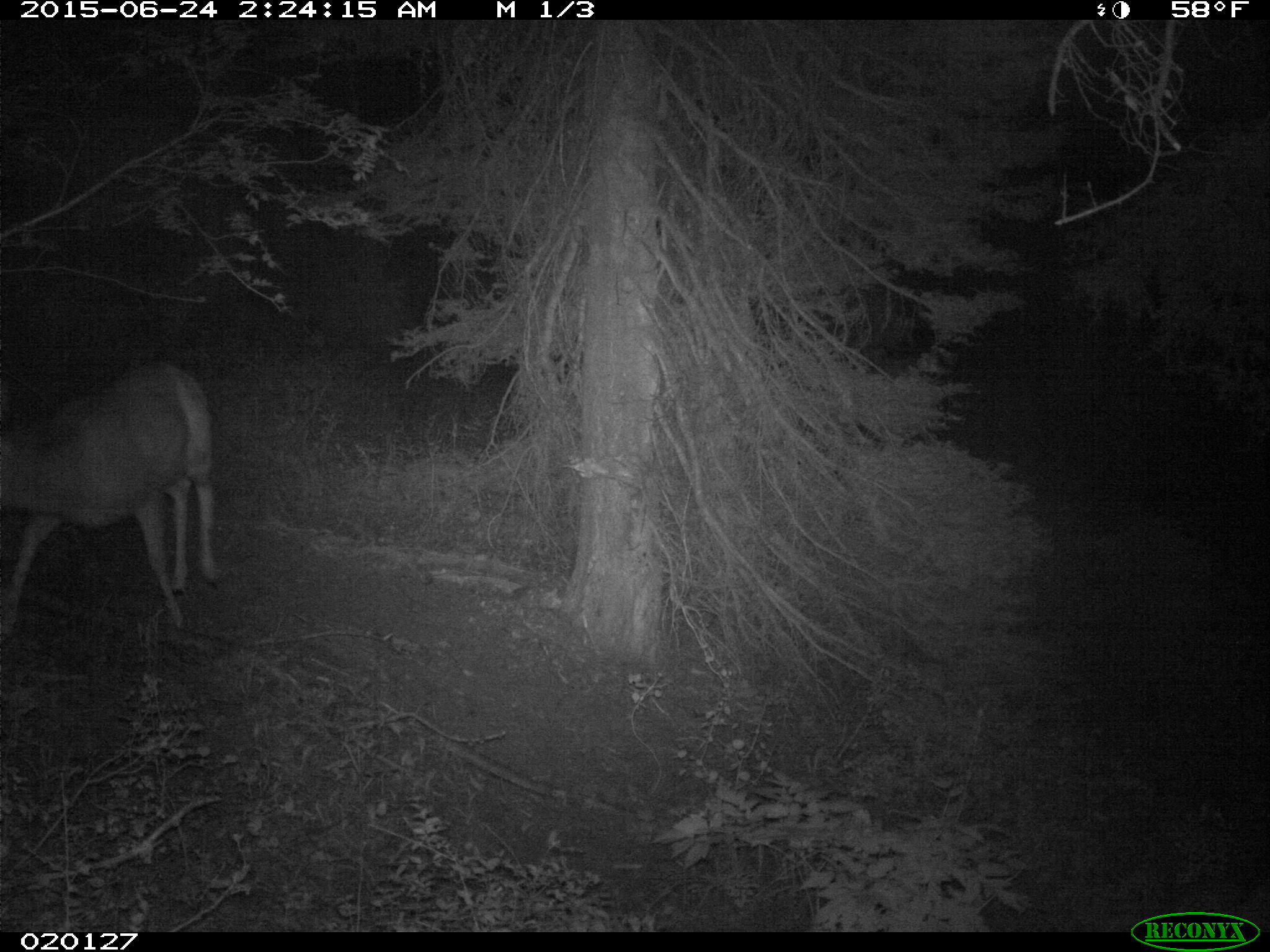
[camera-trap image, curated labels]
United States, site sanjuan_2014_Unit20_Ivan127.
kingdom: Animalia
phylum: Chordata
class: Mammalia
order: Artiodactyla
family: Cervidae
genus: Odocoileus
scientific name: Odocoileus hemionus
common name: mule deer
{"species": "Odocoileus hemionus (mule deer)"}